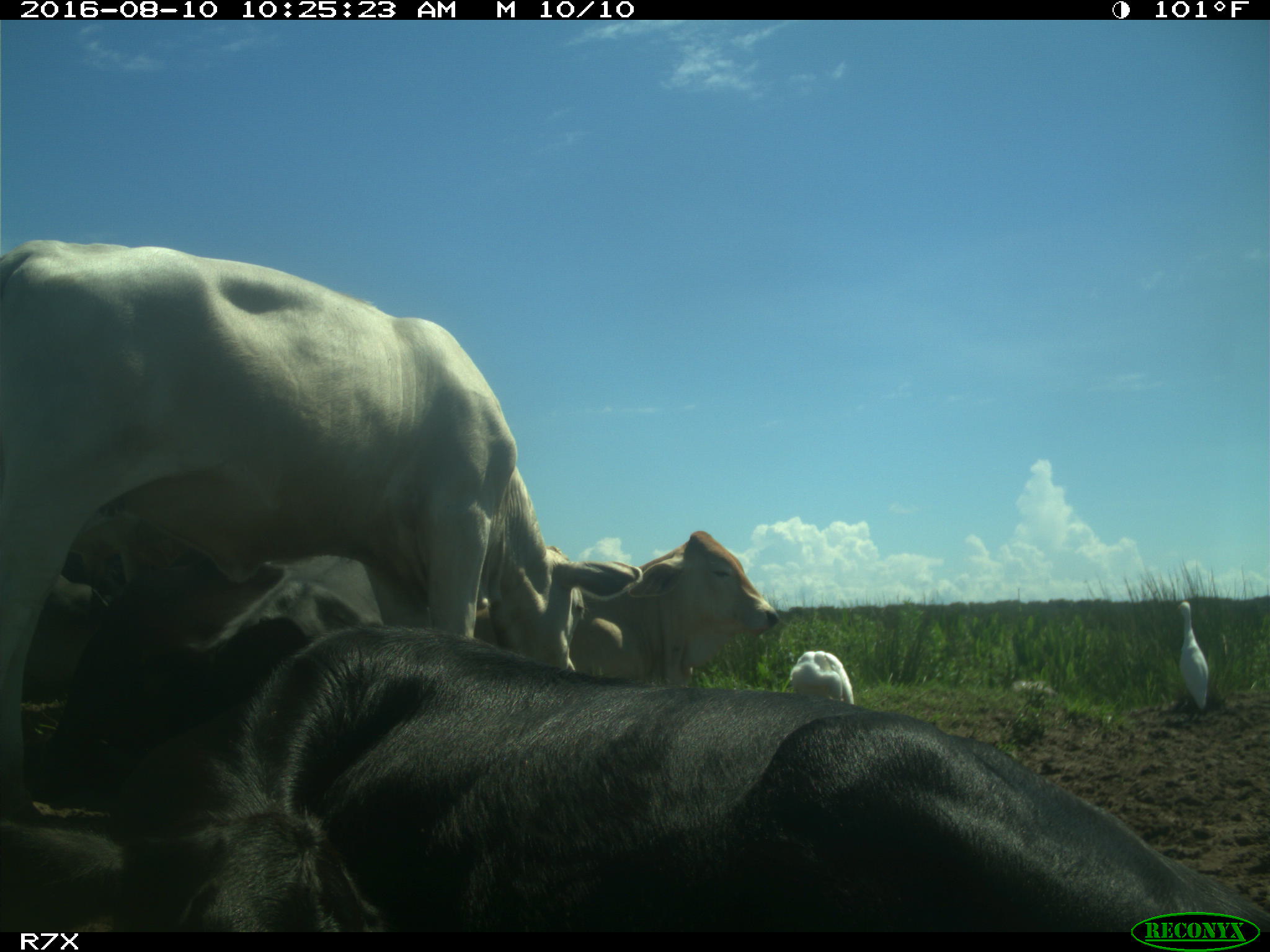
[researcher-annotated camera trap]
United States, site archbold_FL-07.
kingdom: Animalia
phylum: Chordata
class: Mammalia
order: Artiodactyla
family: Bovidae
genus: Bos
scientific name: Bos taurus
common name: domestic cow